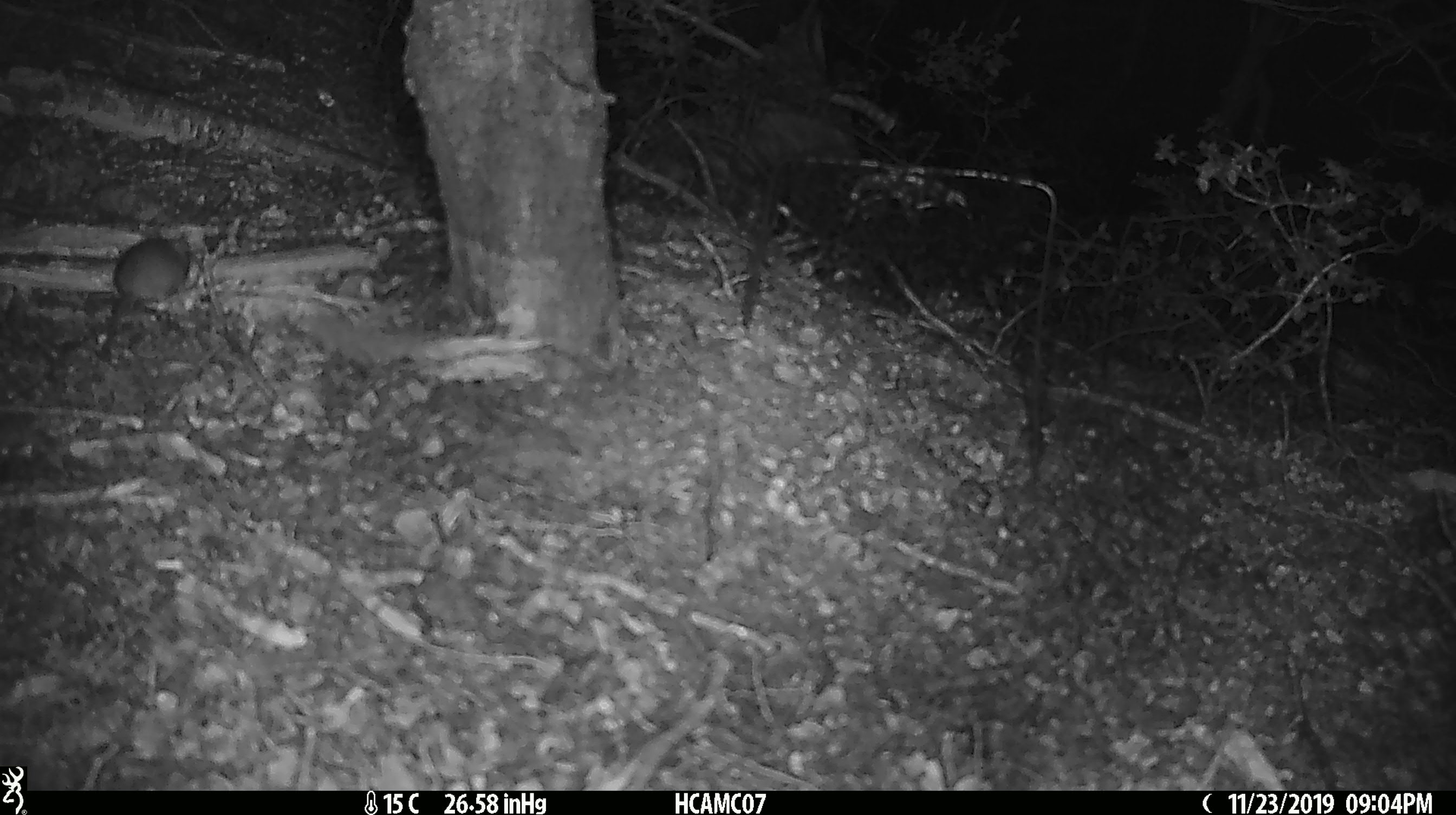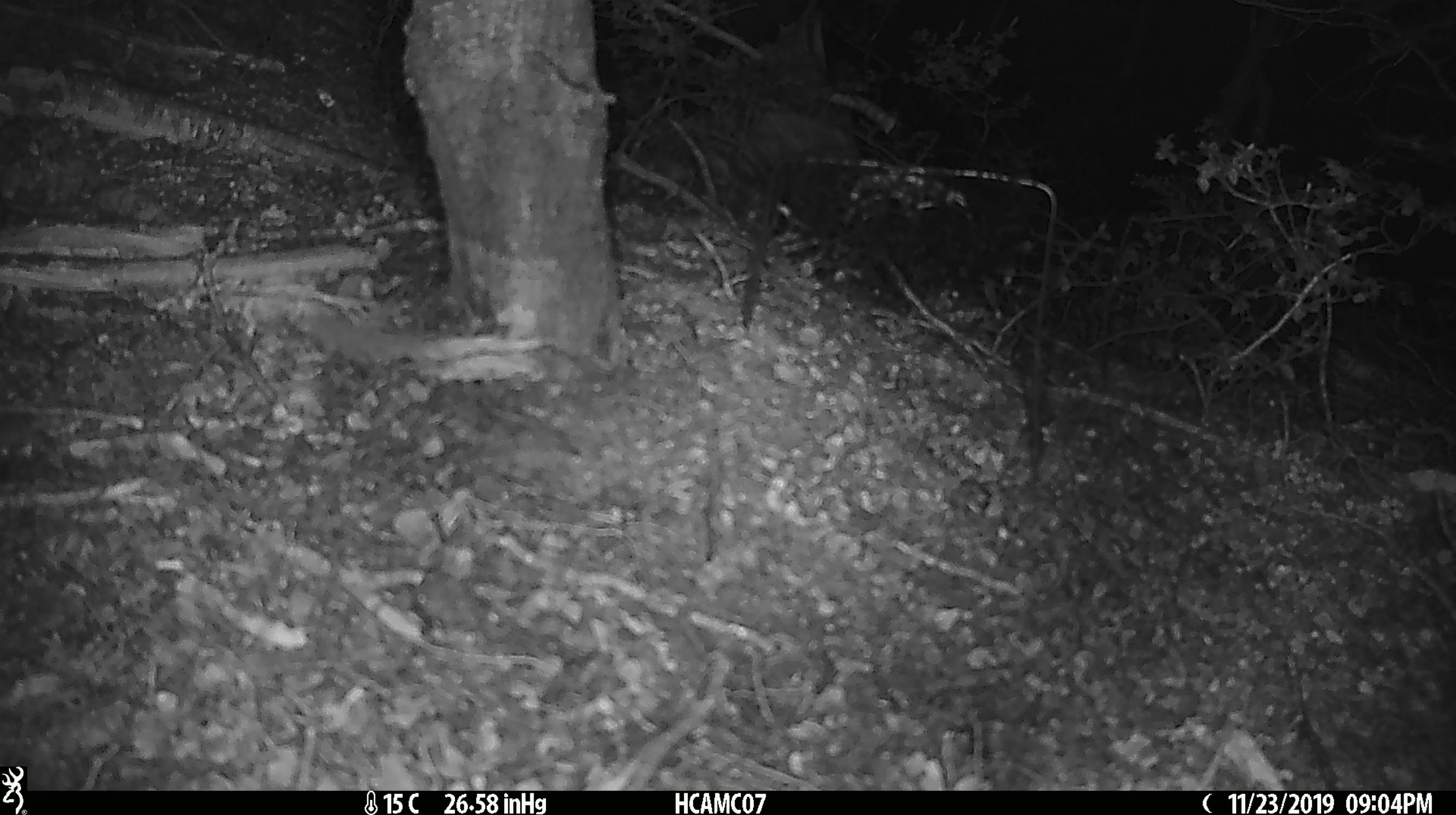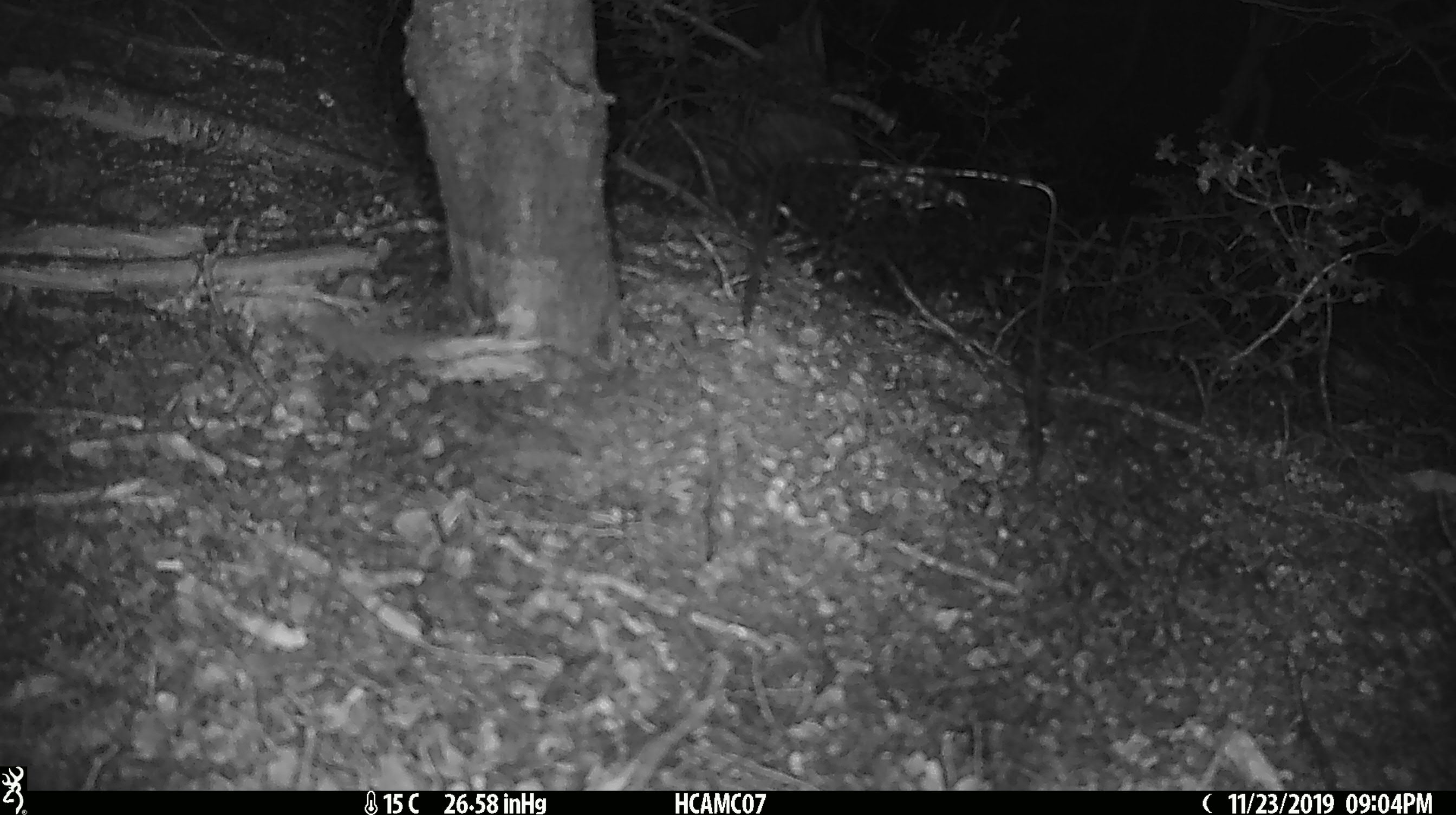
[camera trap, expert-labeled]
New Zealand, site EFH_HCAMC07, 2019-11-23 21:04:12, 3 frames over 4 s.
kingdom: Animalia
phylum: Chordata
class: Mammalia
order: Rodentia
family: Muridae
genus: Mus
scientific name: Mus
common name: mouse